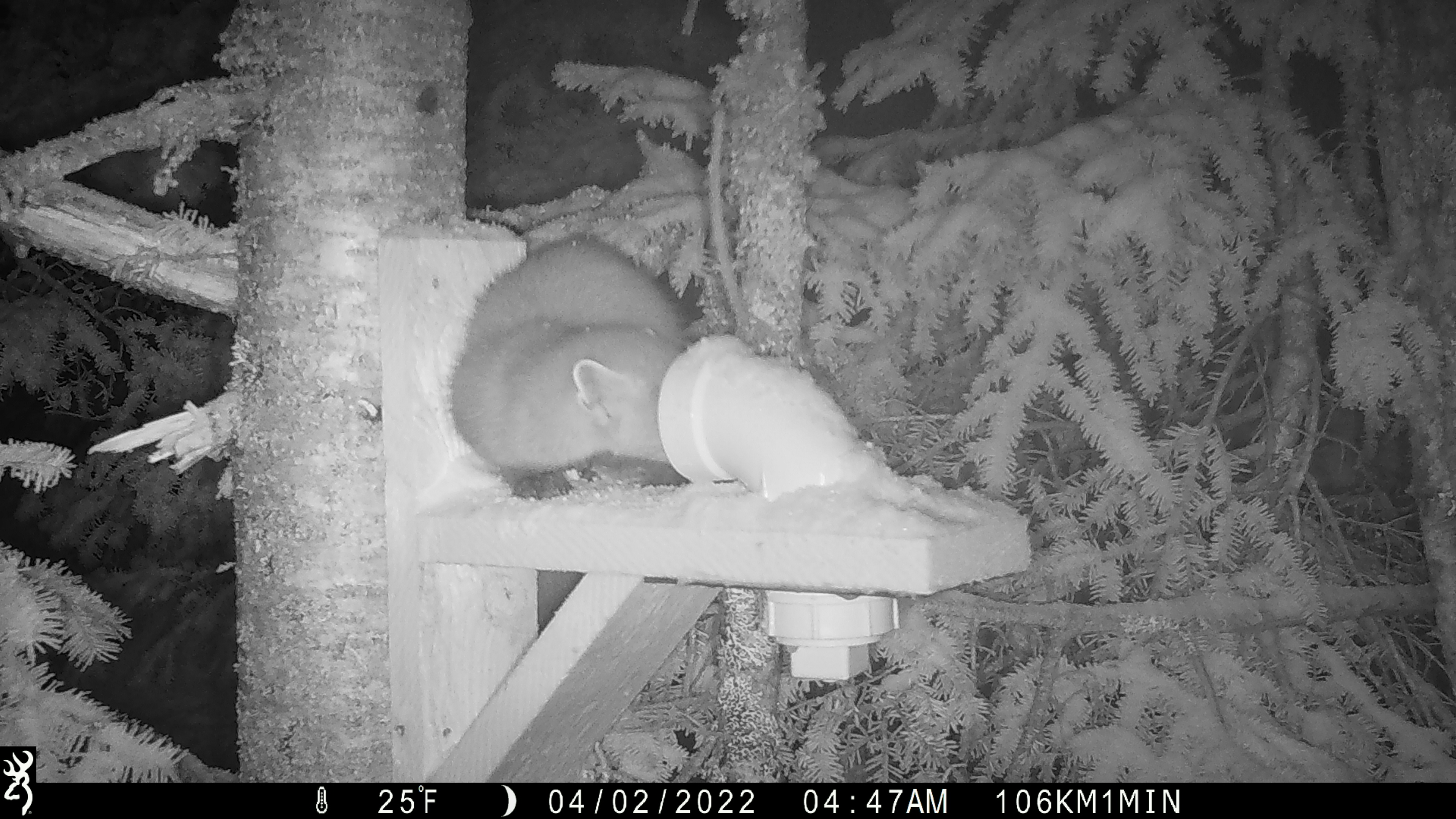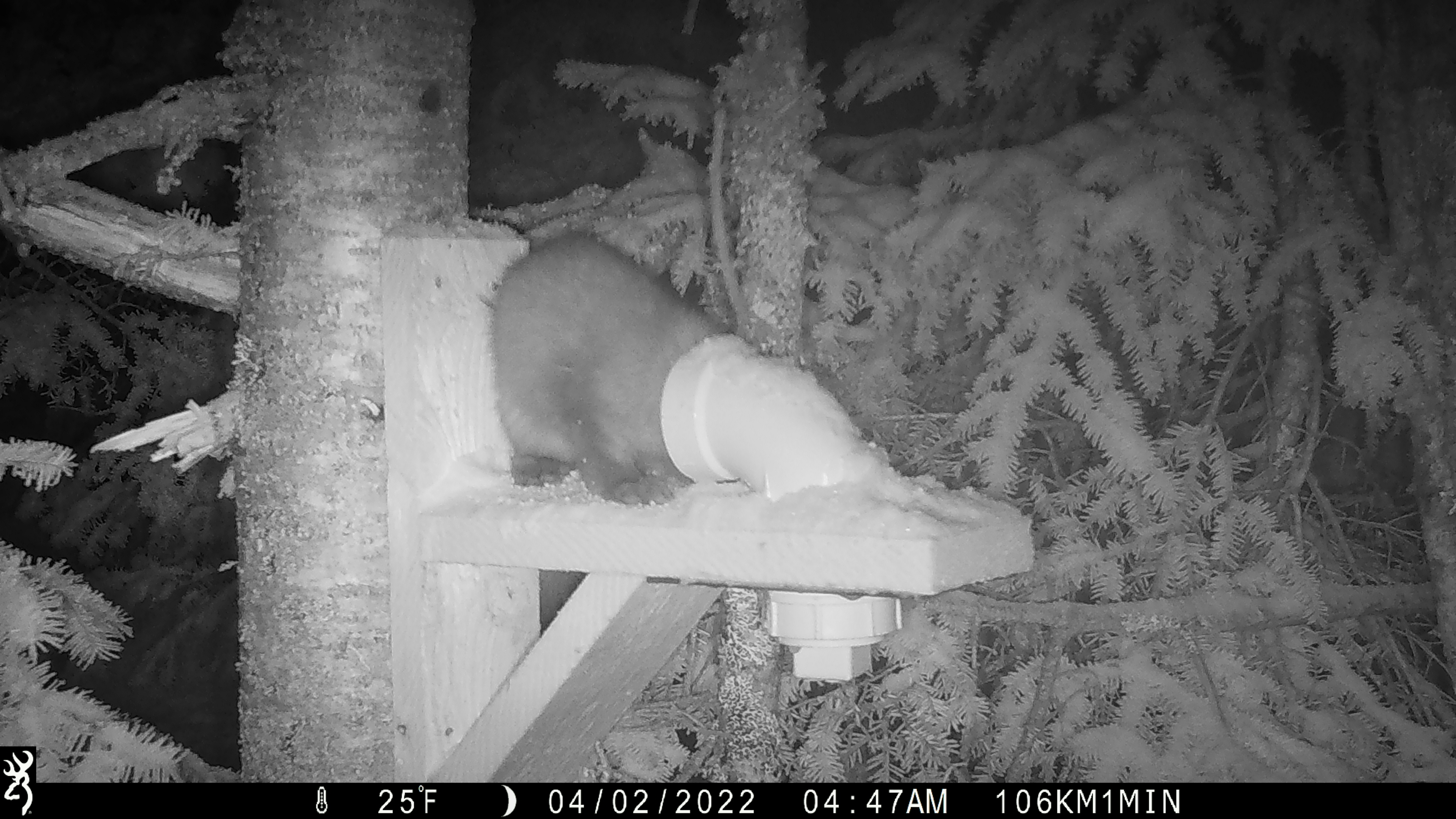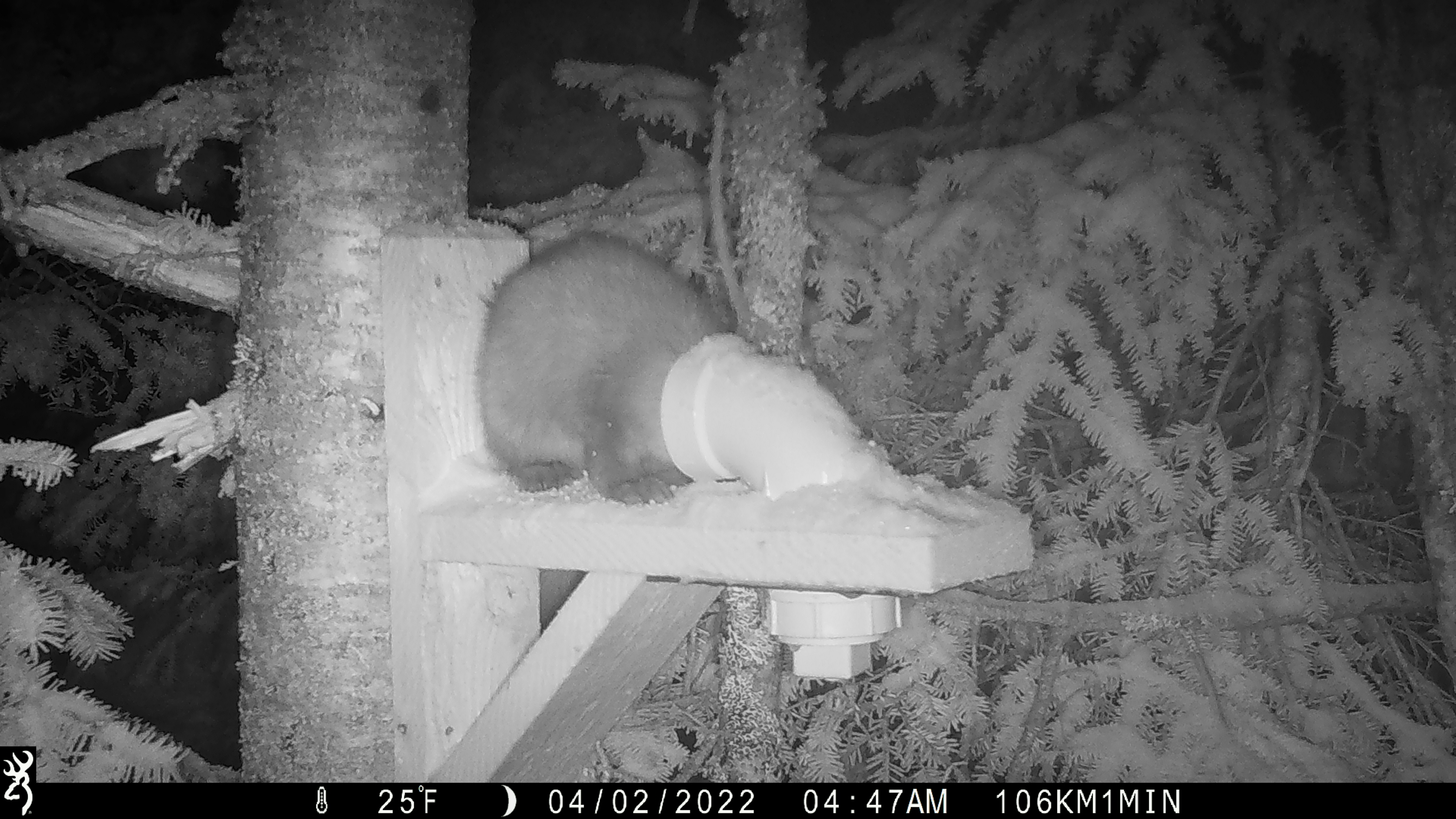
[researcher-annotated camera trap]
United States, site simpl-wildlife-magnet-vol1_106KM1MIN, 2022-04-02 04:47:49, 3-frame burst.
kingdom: Animalia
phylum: Chordata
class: Mammalia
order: Carnivora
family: Mustelidae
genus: Martes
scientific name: Martes americana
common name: american marten